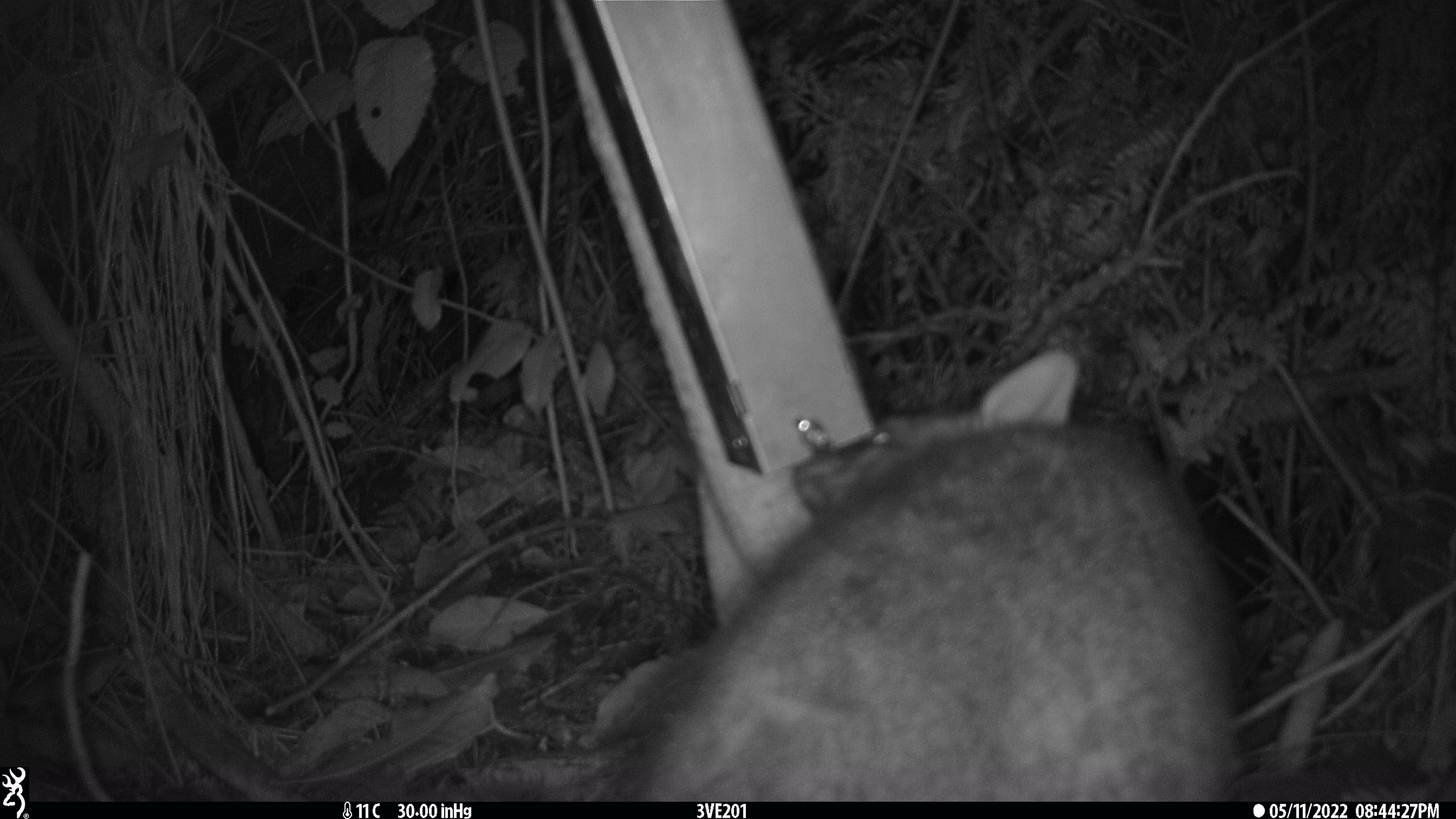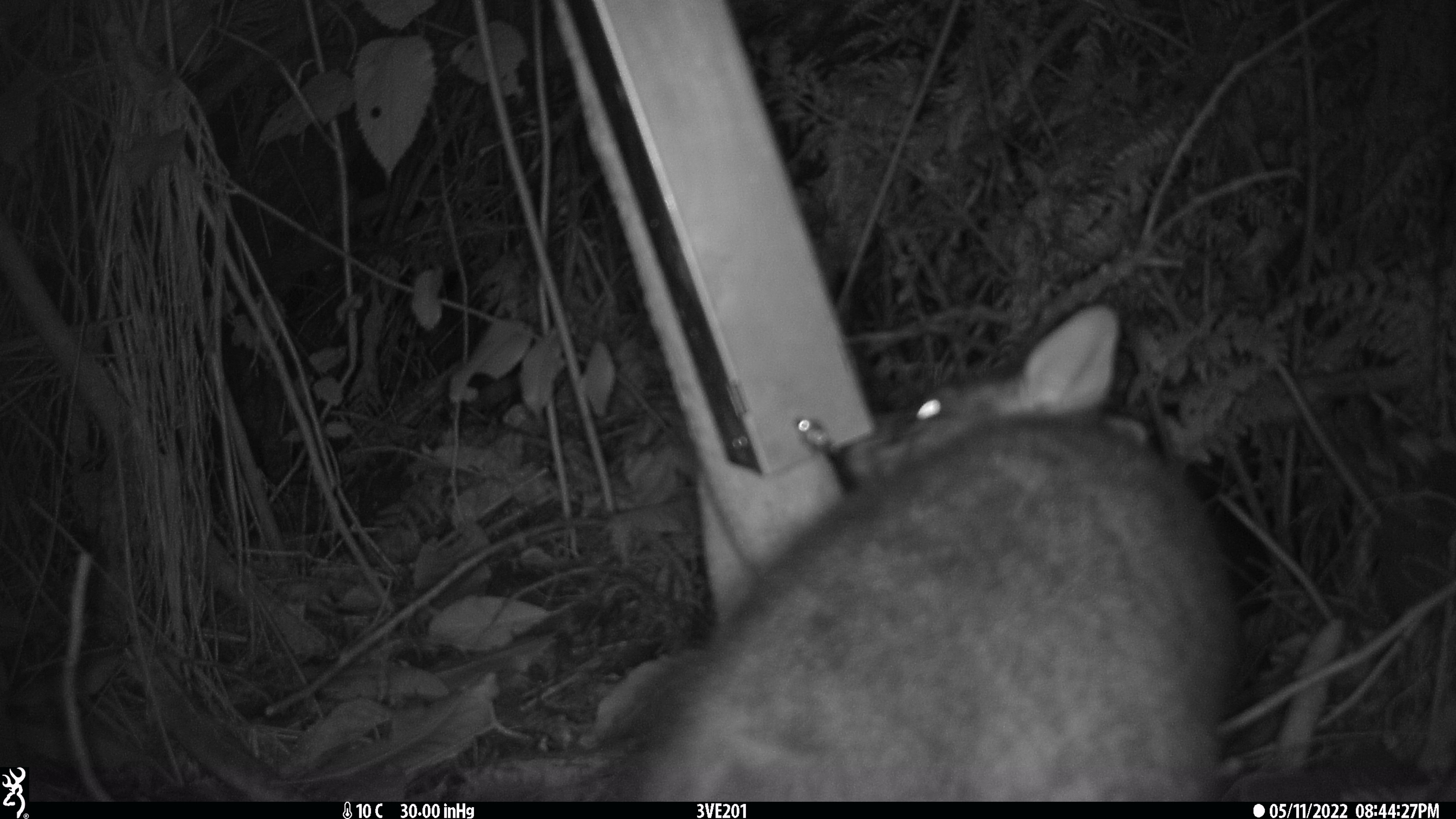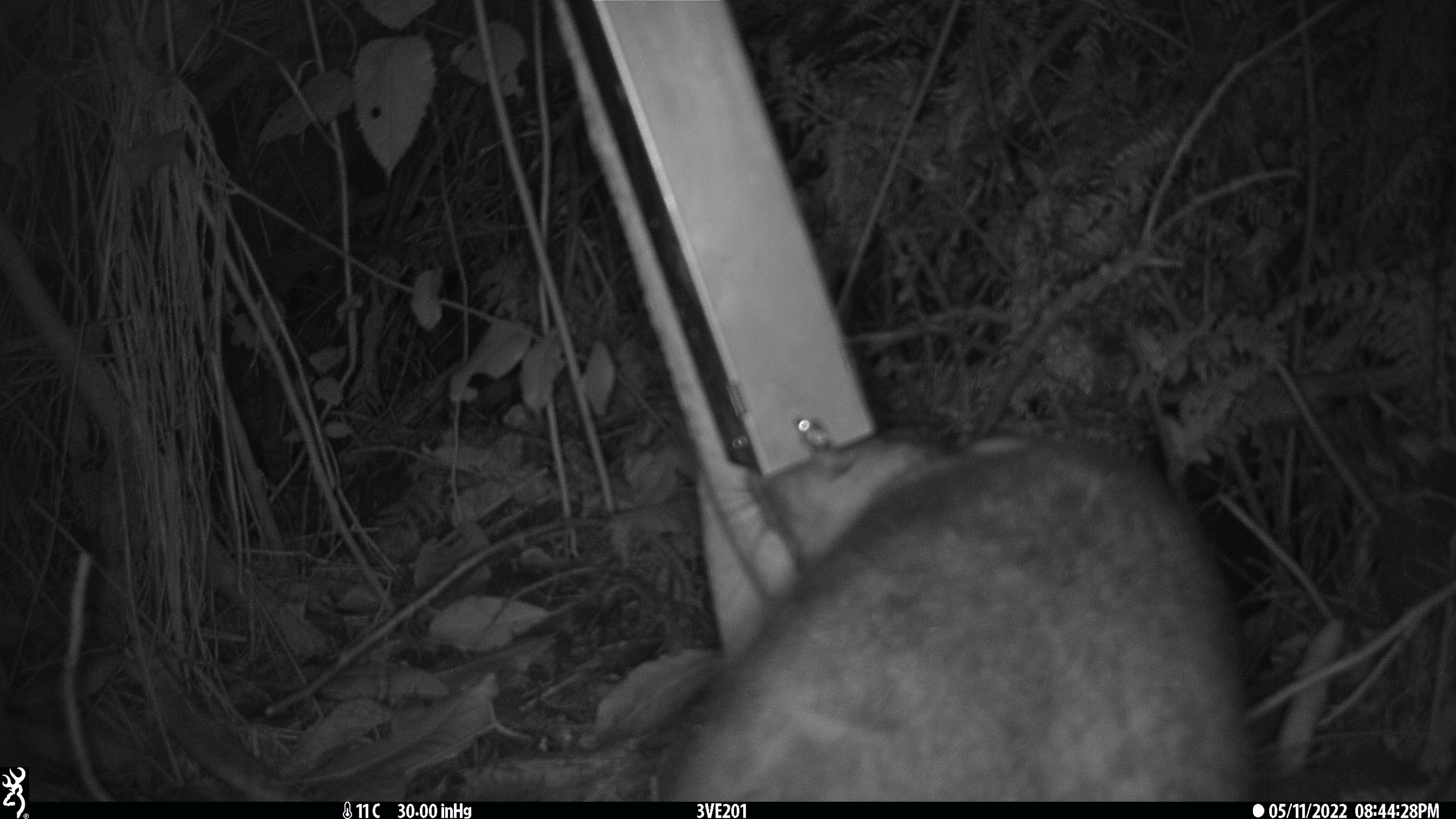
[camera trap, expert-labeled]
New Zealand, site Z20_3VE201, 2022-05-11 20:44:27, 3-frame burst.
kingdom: Animalia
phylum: Chordata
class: Mammalia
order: Diprotodontia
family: Phalangeridae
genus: Trichosurus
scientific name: Trichosurus vulpecula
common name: common brushtail possum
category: possum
Possum (common brushtail possum) (Trichosurus vulpecula).